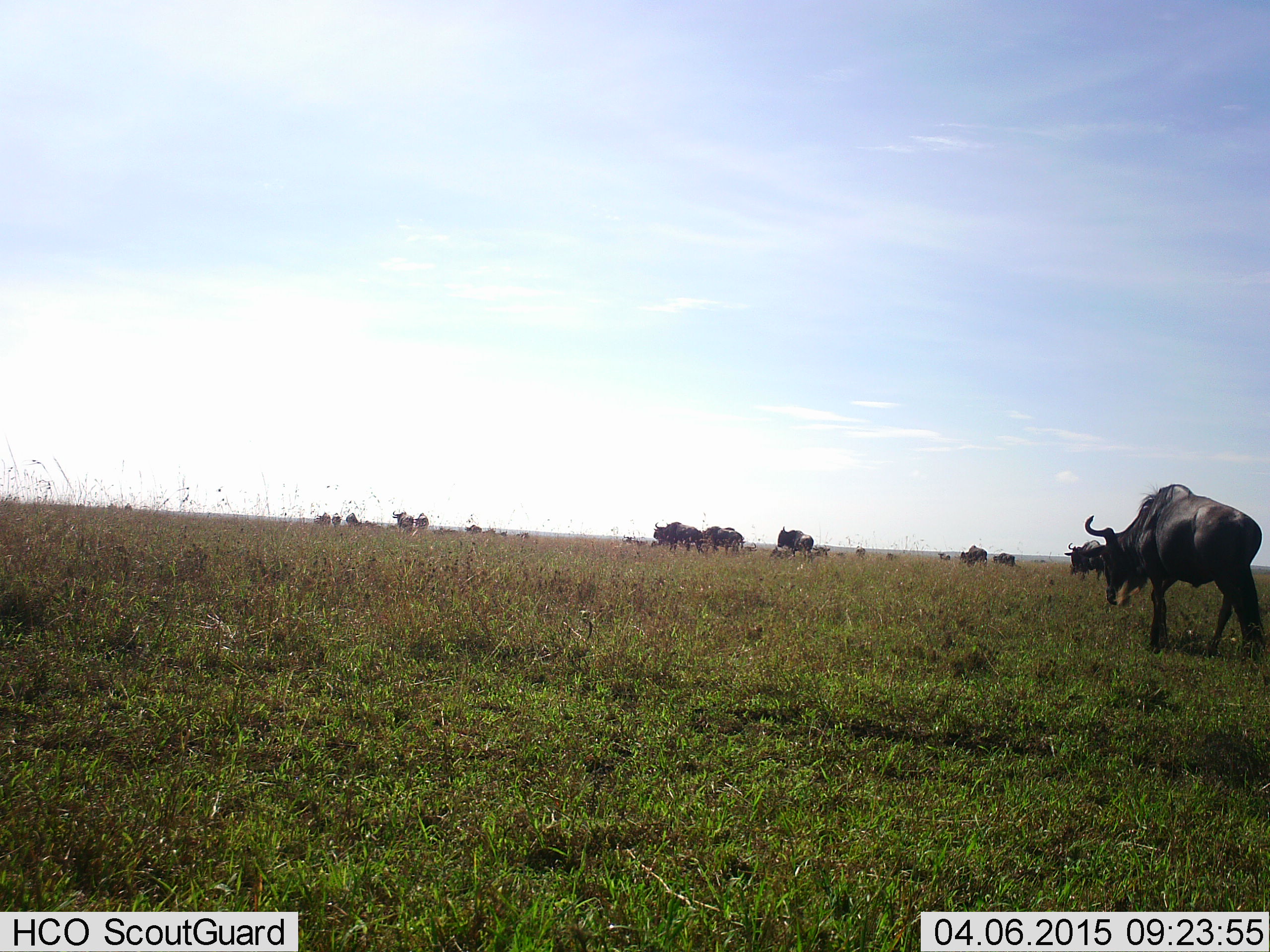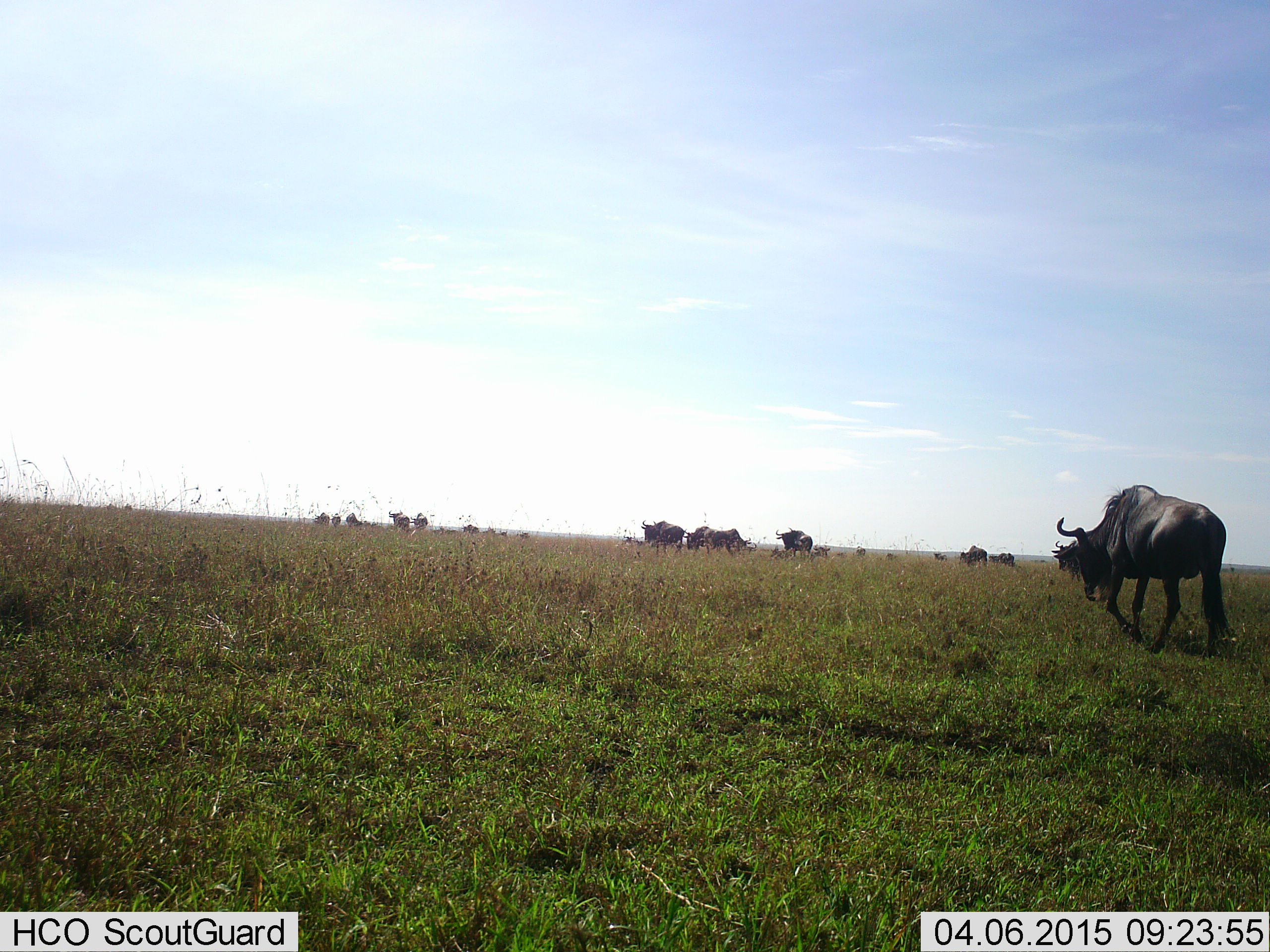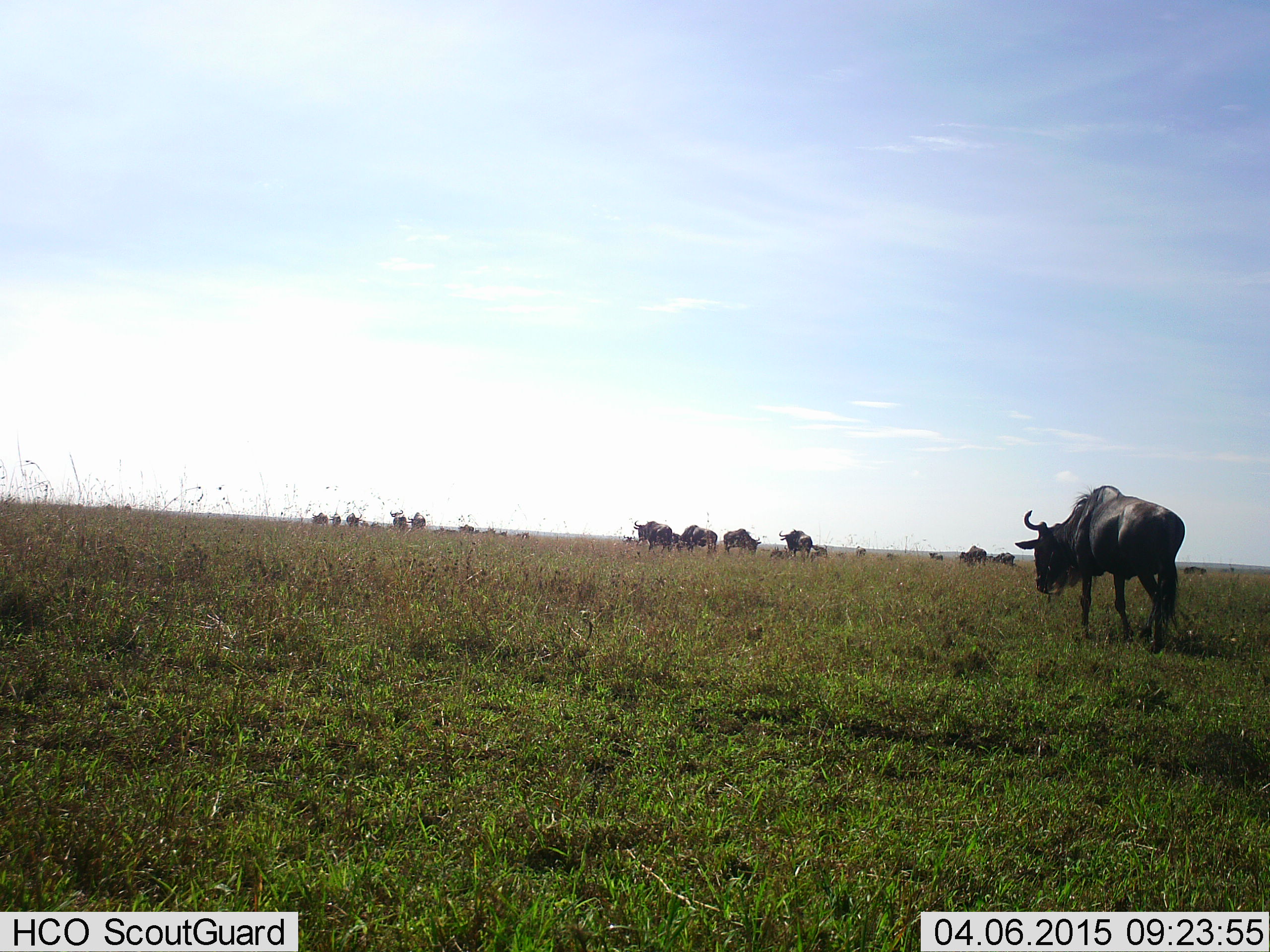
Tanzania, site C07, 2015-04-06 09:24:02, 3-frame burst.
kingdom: Animalia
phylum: Chordata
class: Mammalia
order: Artiodactyla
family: Bovidae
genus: Connochaetes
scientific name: Connochaetes taurinus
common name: blue wildebeest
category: wildebeest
Wildebeest (blue wildebeest) (Connochaetes taurinus), count 11-50. Behavior (volunteer vote fractions): standing 55%, resting 0%, moving 100%, interacting 0%. Young present (vote fraction): 0%. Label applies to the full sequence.